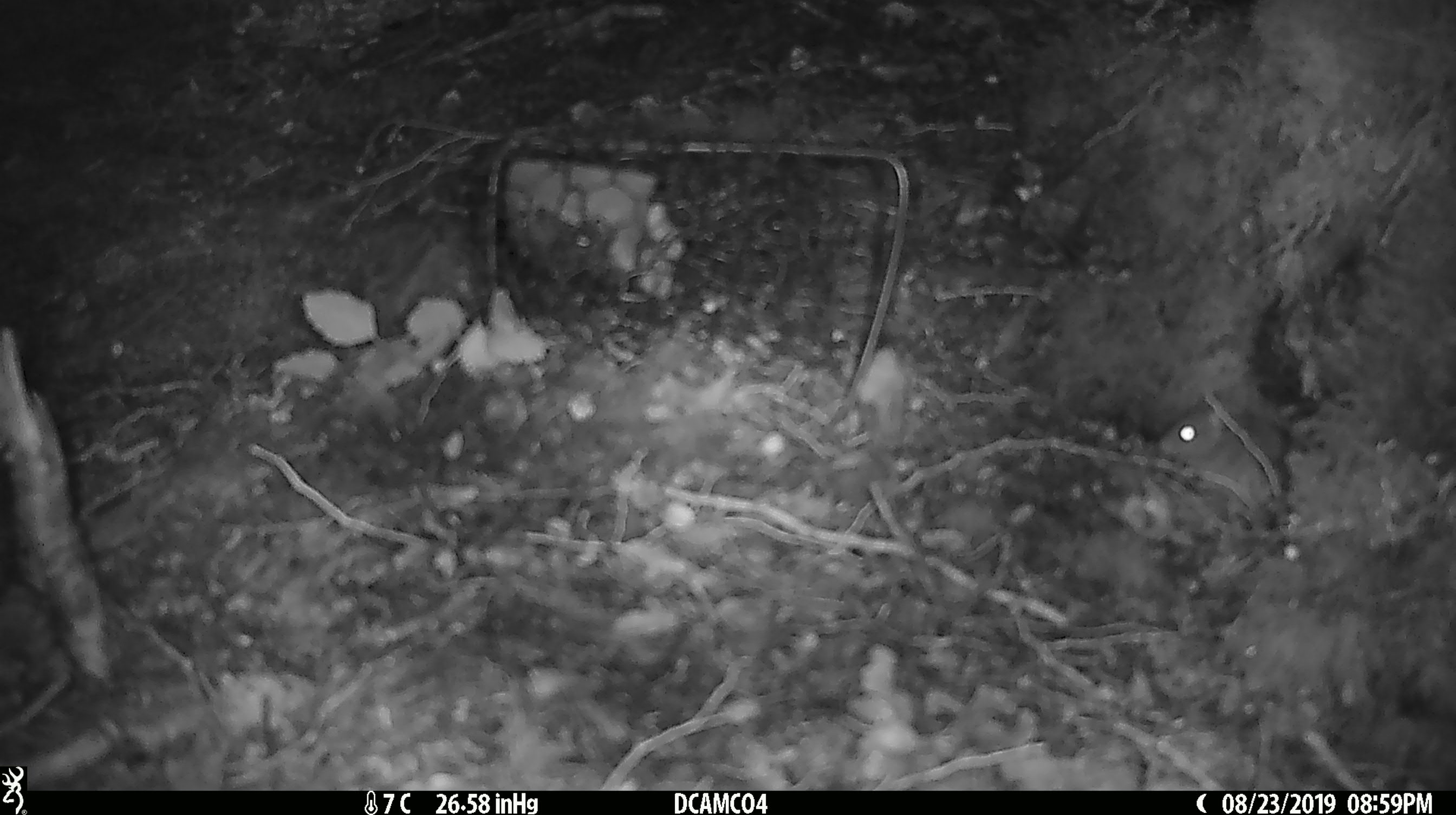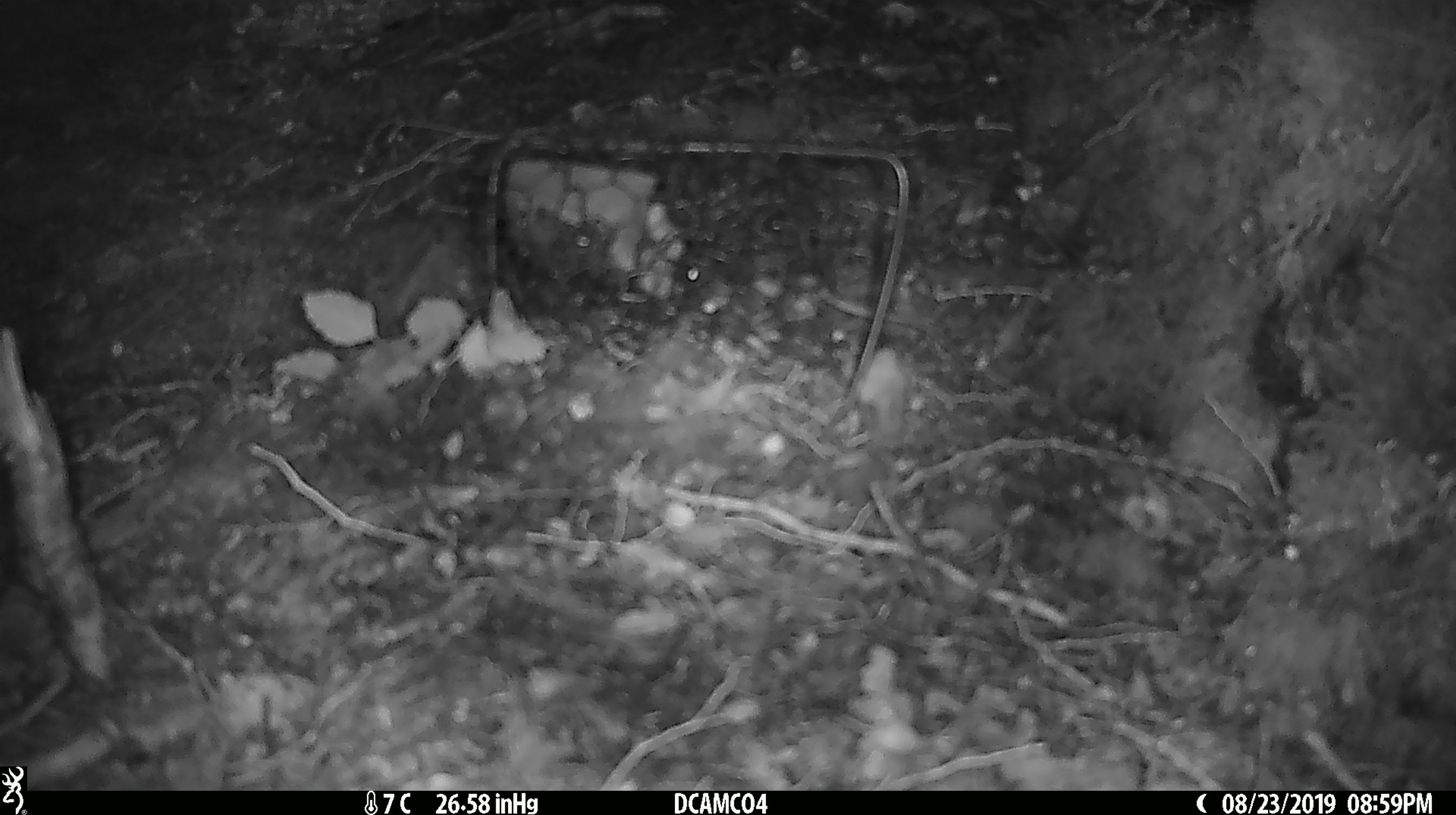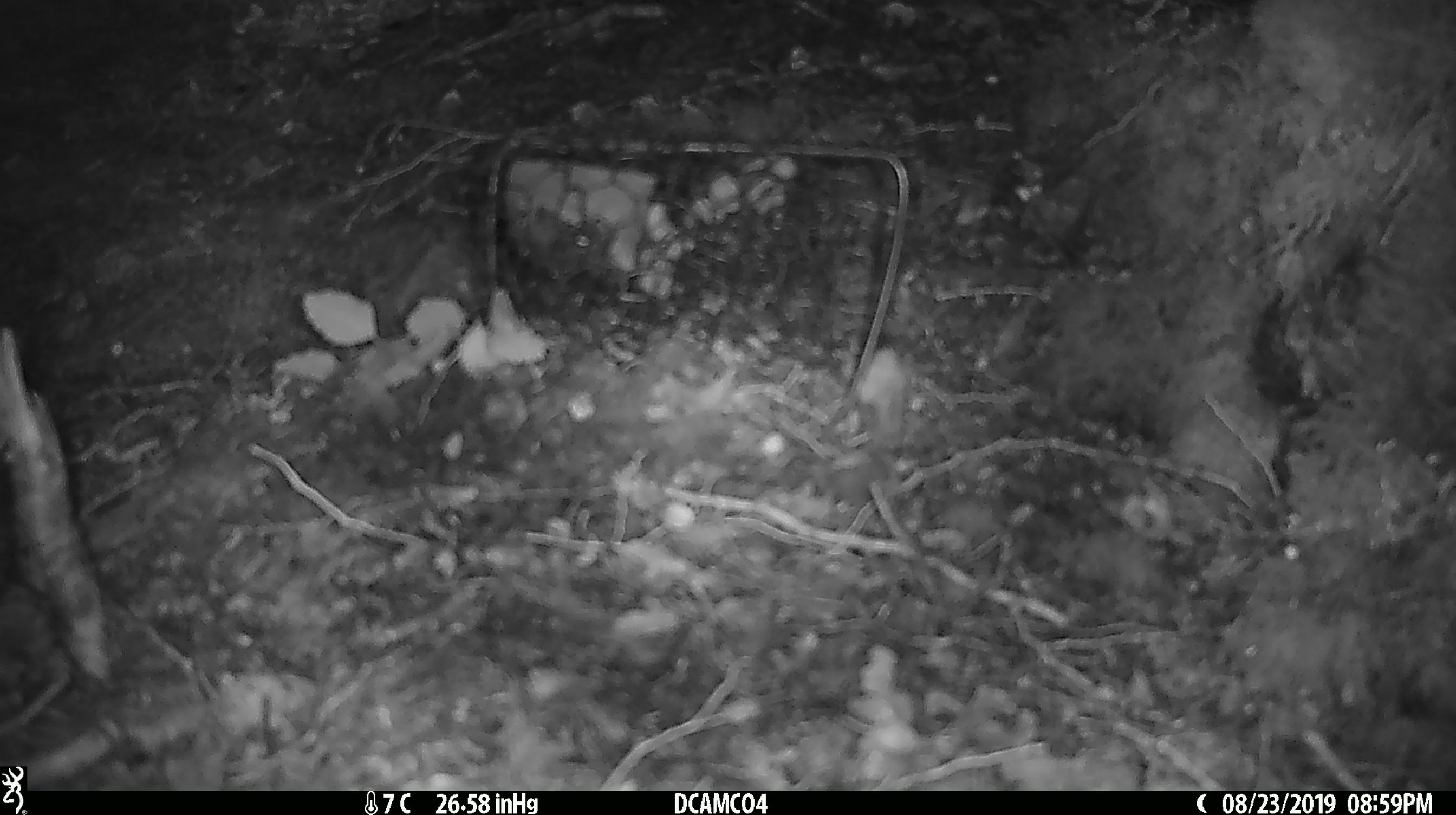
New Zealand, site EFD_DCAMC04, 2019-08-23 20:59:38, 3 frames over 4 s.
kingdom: Animalia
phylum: Chordata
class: Mammalia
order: Rodentia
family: Muridae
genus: Mus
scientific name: Mus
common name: mouse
Mouse (Mus).